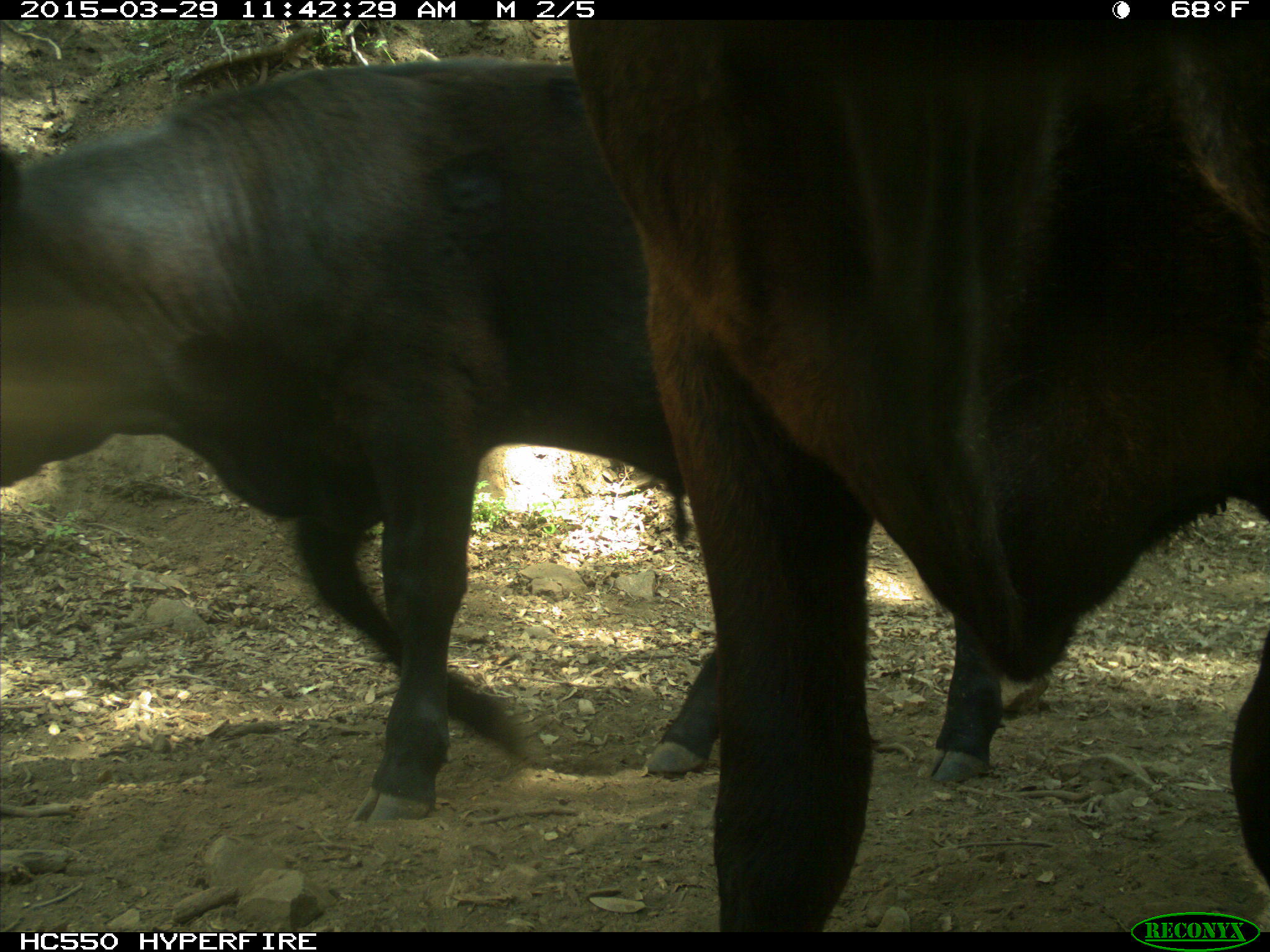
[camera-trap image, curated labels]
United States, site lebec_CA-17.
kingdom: Animalia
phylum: Chordata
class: Mammalia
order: Artiodactyla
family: Bovidae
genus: Bos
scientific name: Bos taurus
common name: domestic cow